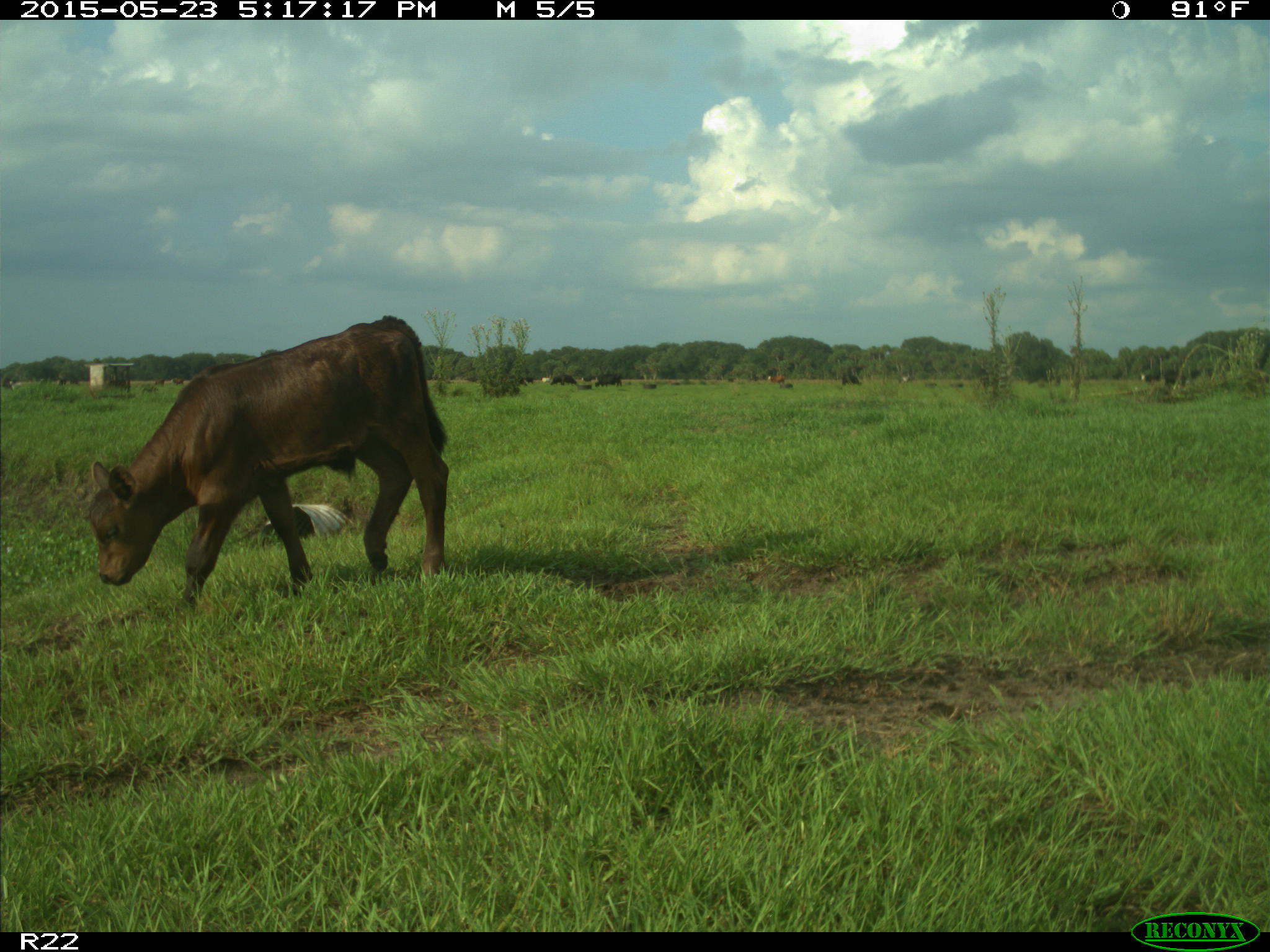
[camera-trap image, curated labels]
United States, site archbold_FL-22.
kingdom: Animalia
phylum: Chordata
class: Mammalia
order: Artiodactyla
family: Bovidae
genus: Bos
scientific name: Bos taurus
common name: domestic cow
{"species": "Bos taurus (domestic cow)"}